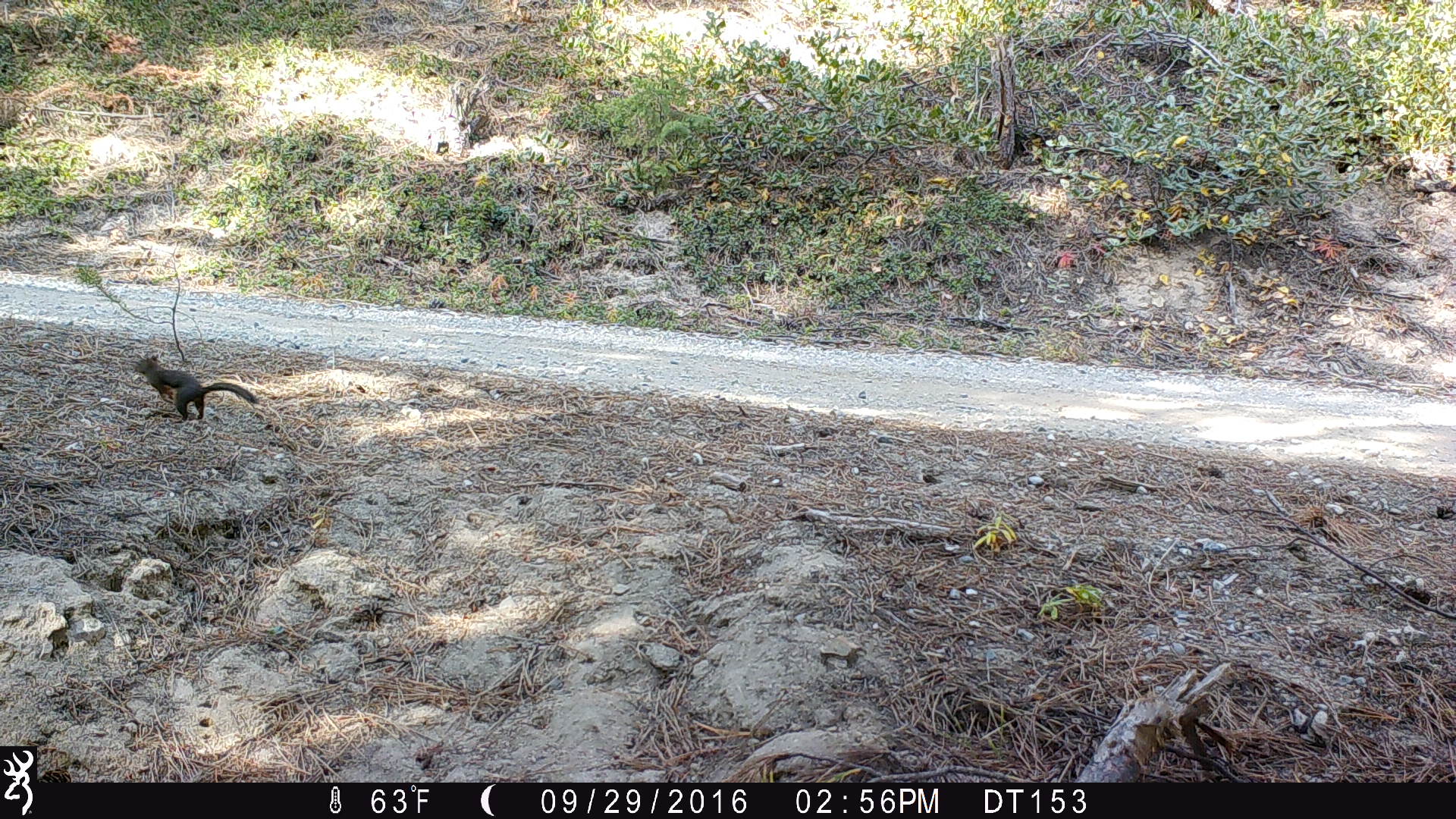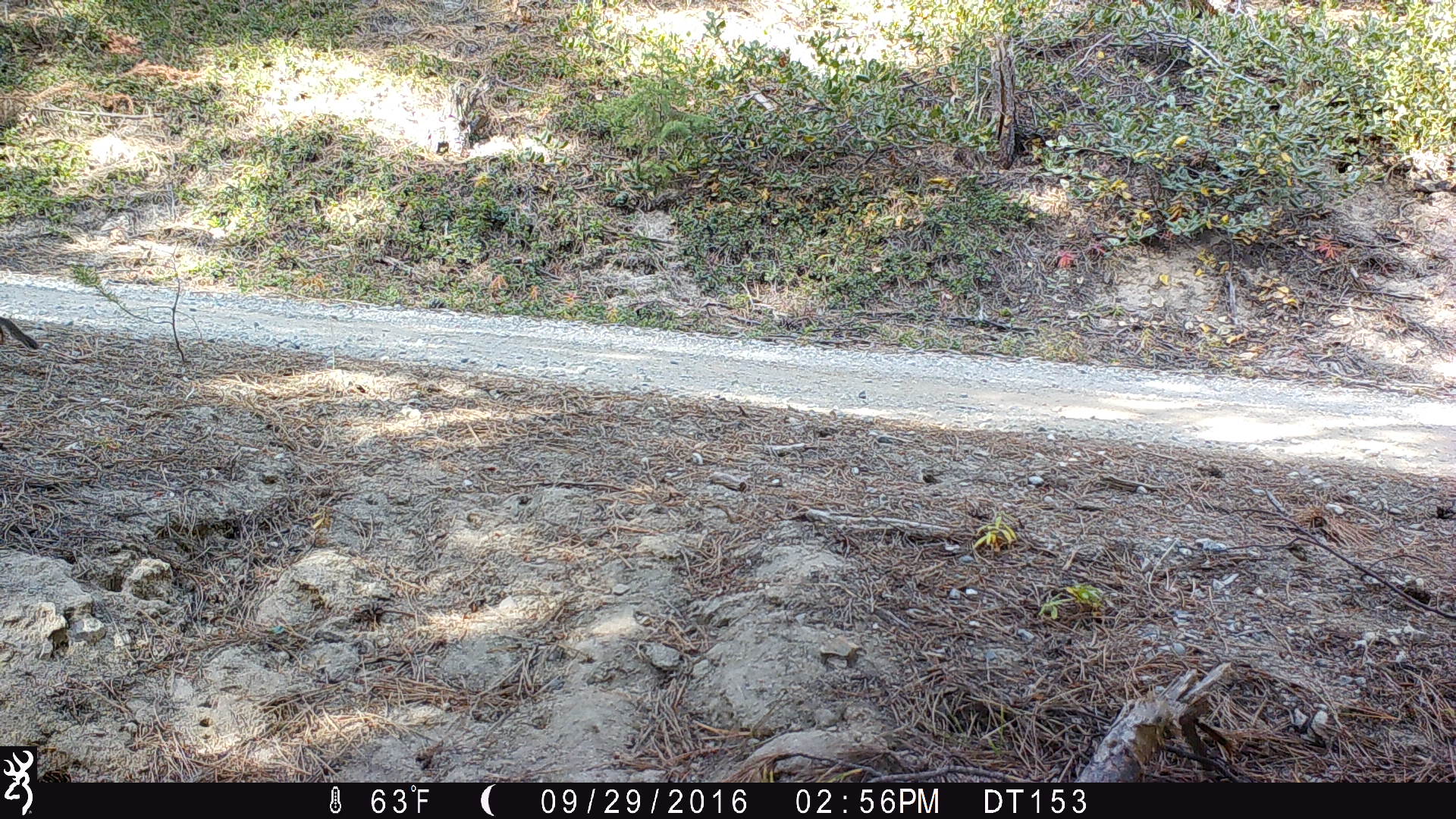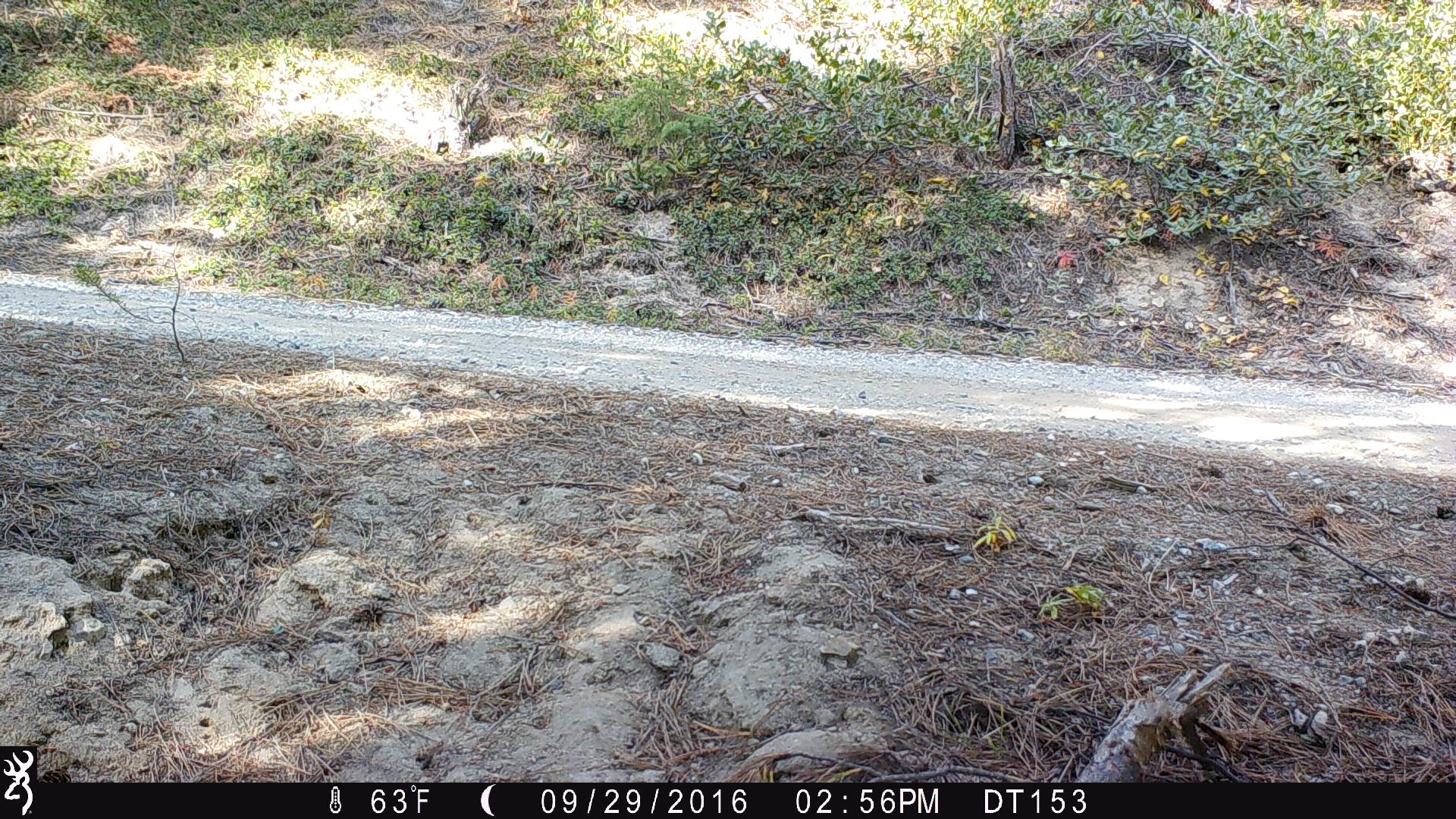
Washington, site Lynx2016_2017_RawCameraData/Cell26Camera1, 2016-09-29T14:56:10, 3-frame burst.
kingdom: Animalia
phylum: Chordata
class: Mammalia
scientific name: Mammalia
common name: small mammal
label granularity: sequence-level